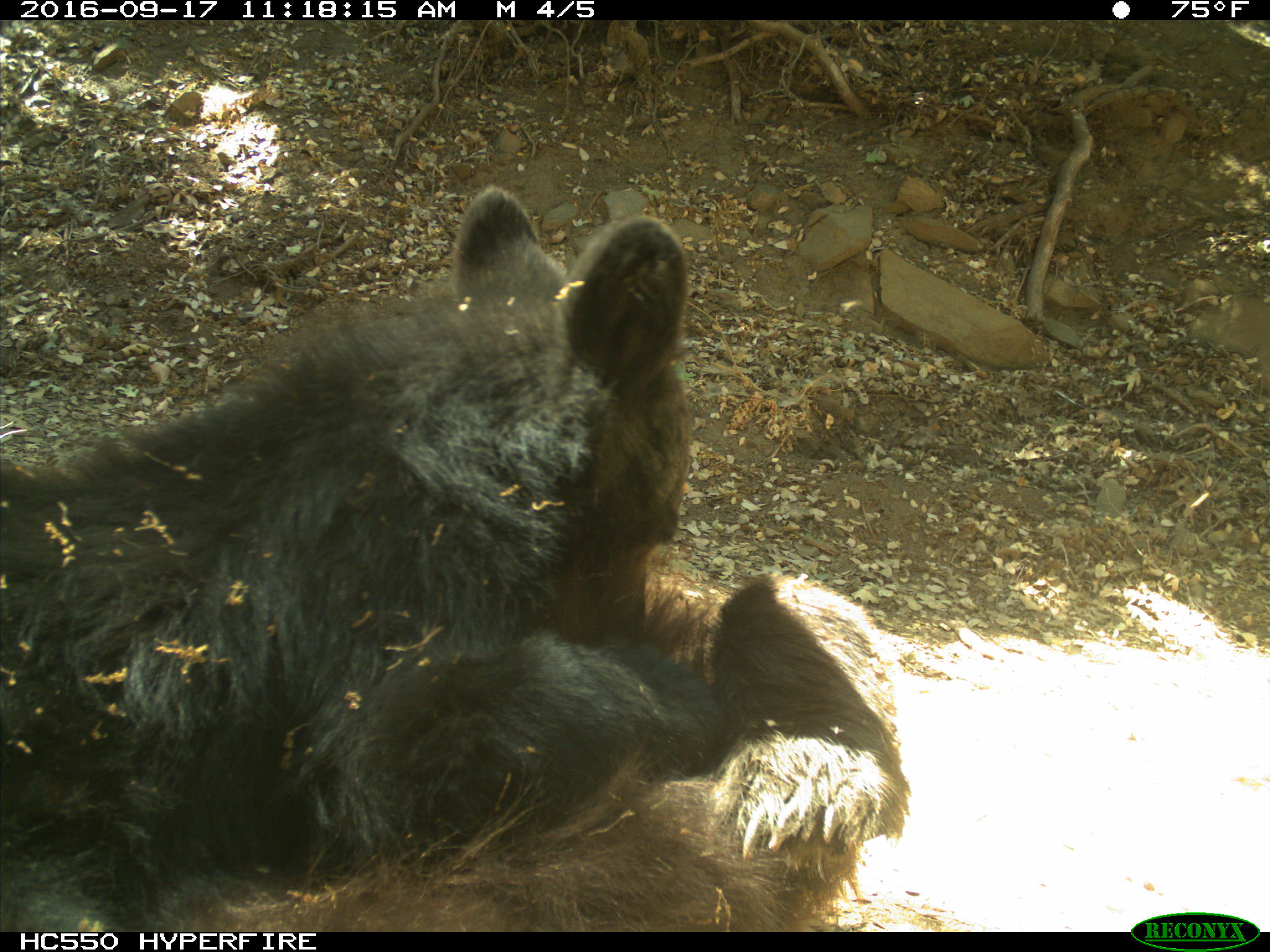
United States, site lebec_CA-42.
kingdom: Animalia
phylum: Chordata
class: Mammalia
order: Carnivora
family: Ursidae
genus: Ursus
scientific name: Ursus americanus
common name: american black bear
Ursus americanus (american black bear).